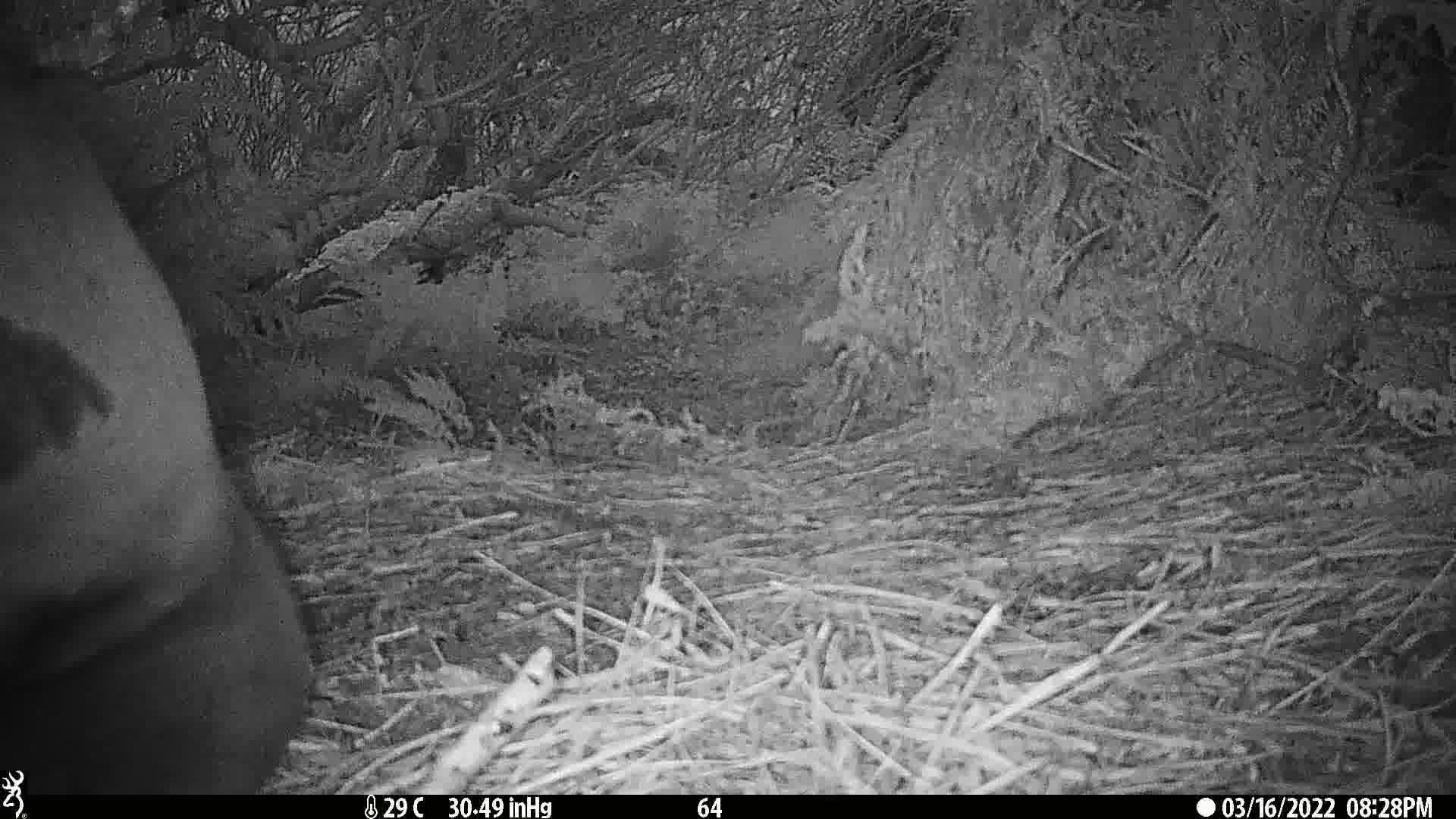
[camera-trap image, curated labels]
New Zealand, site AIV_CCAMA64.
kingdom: Animalia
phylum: Chordata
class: Mammalia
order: Carnivora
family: Otariidae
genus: Phocarctos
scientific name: Phocarctos hookeri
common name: new zealand sea lion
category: sealion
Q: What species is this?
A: Sealion (new zealand sea lion) (Phocarctos hookeri).